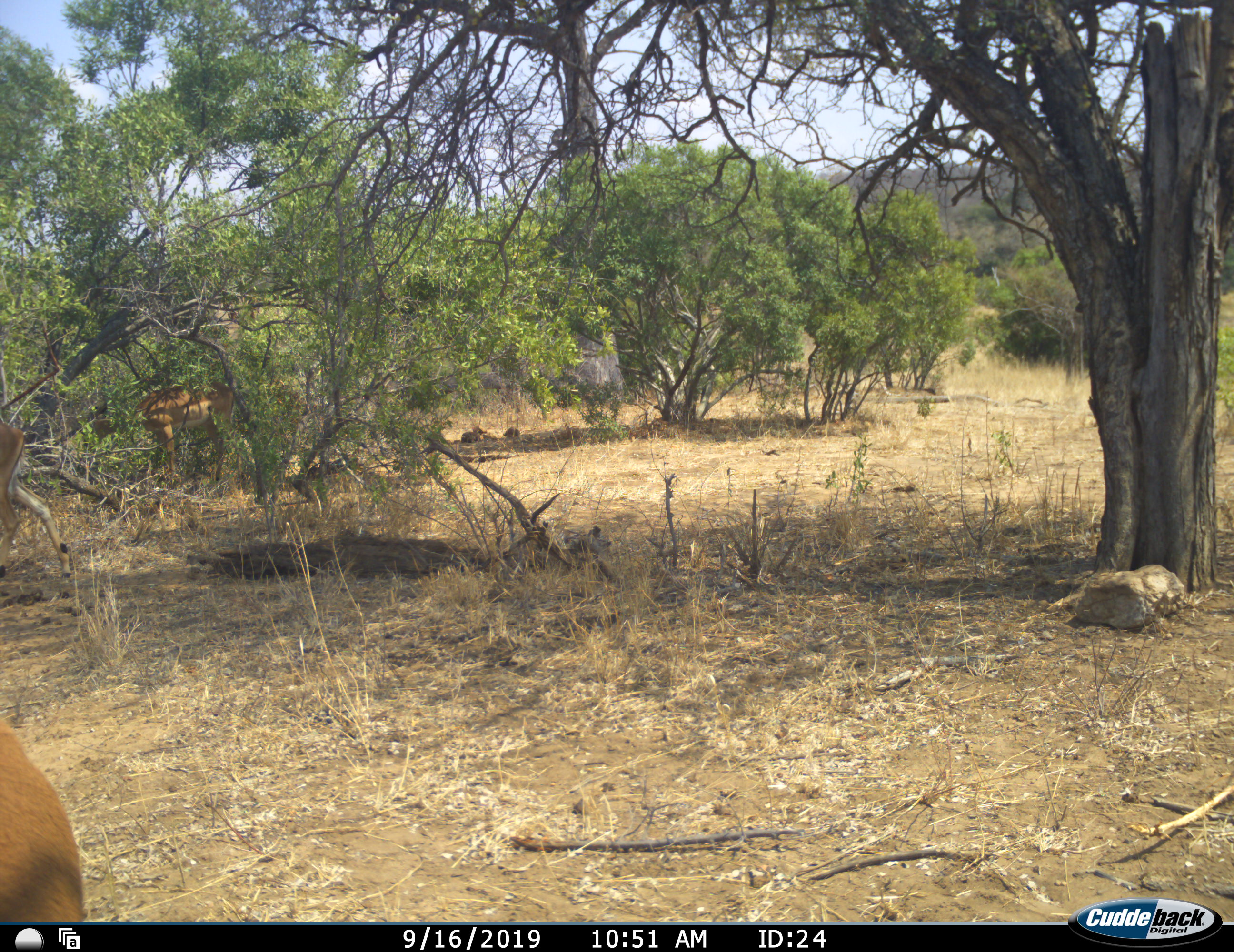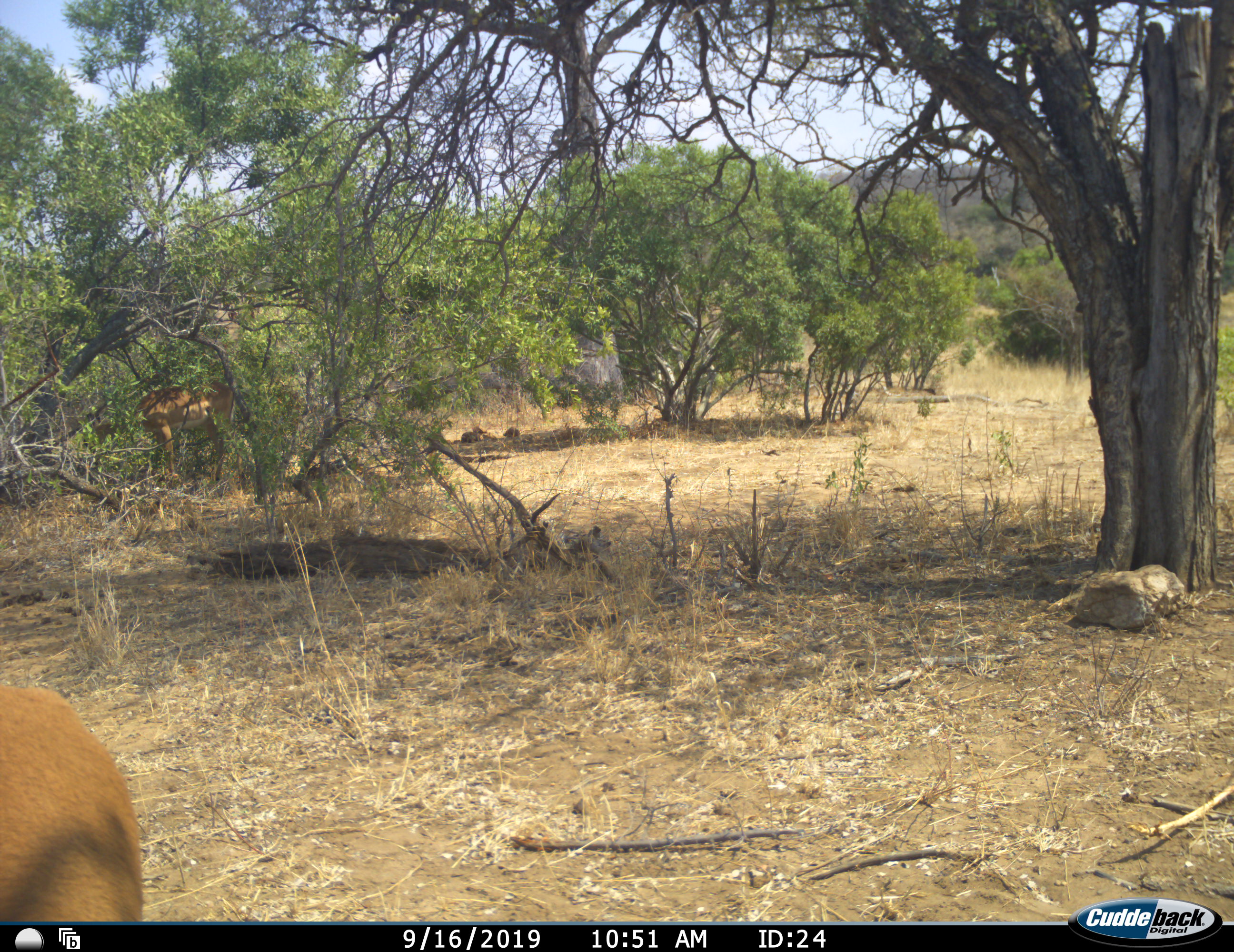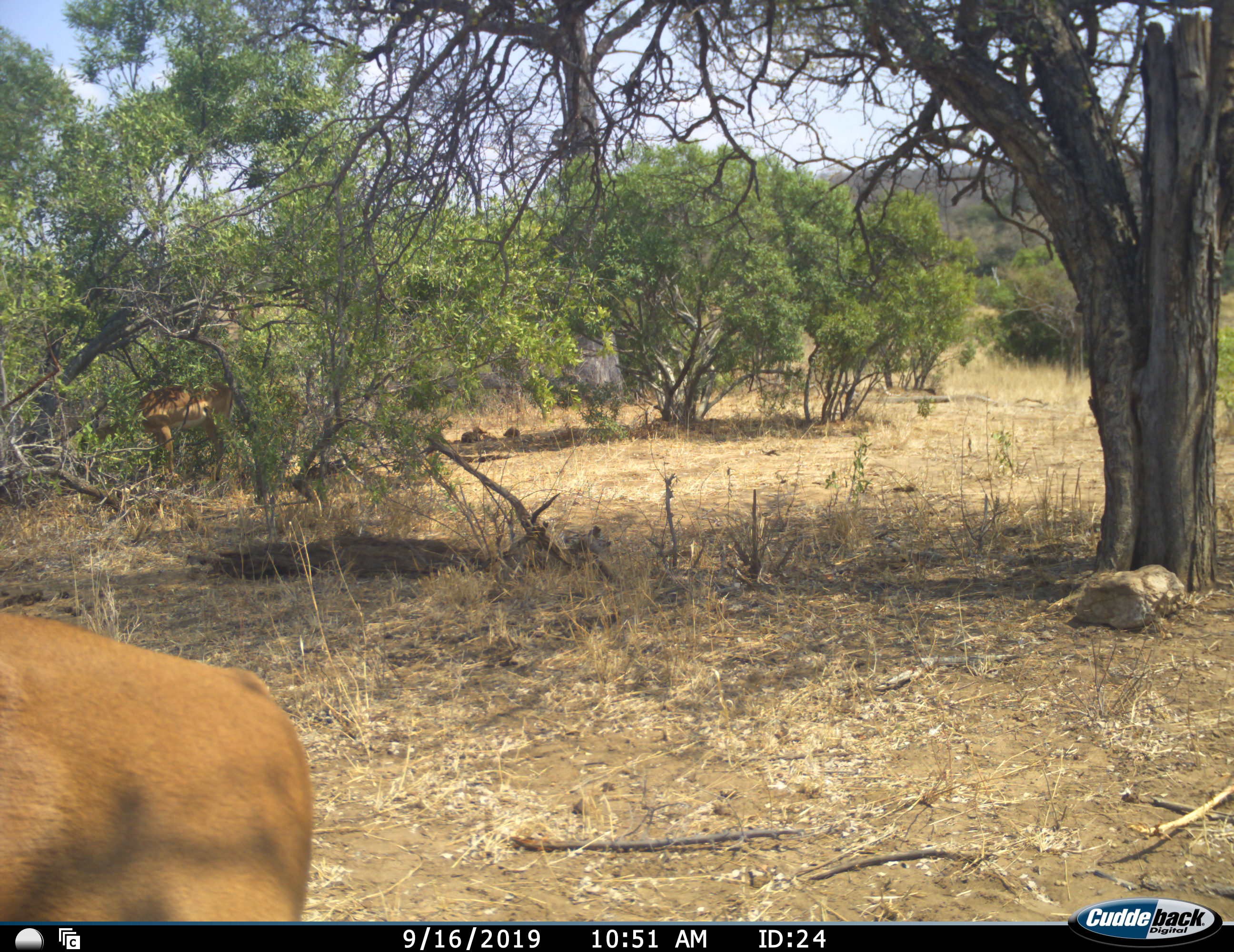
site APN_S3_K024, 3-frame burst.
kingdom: Animalia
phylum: Chordata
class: Mammalia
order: Artiodactyla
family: Bovidae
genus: Aepyceros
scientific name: Aepyceros melampus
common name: impala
Impala (Aepyceros melampus), count 3. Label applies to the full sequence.